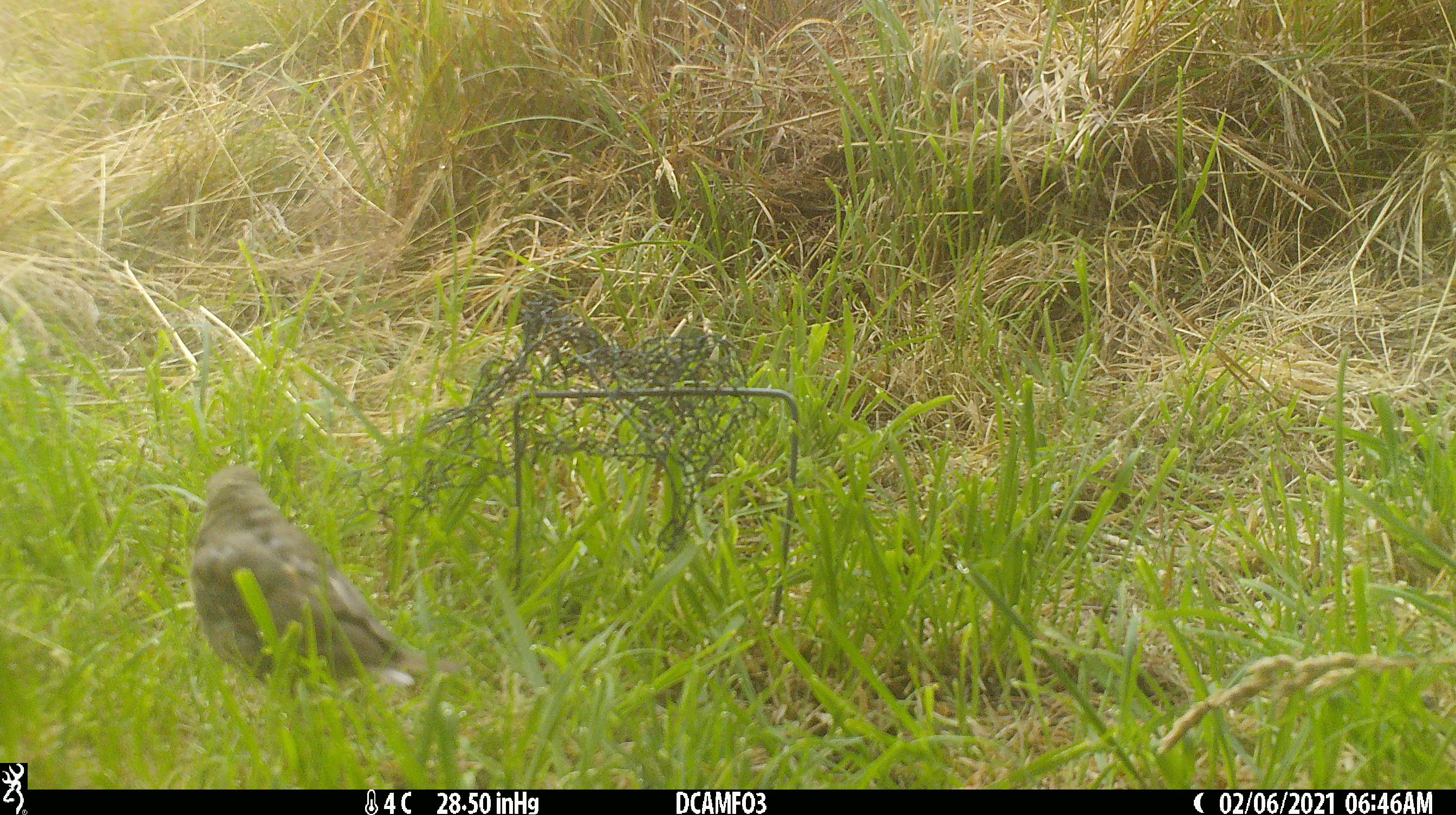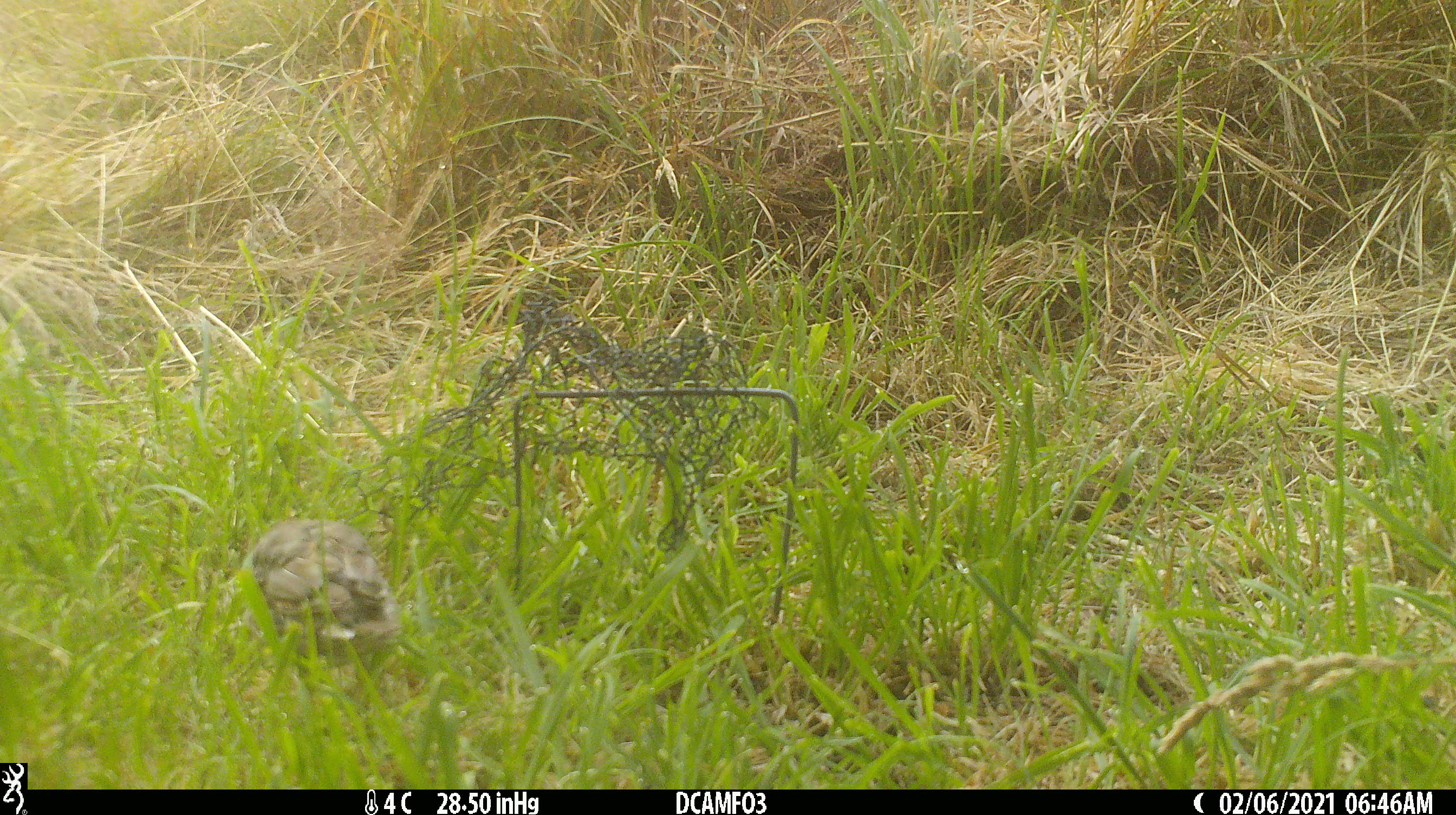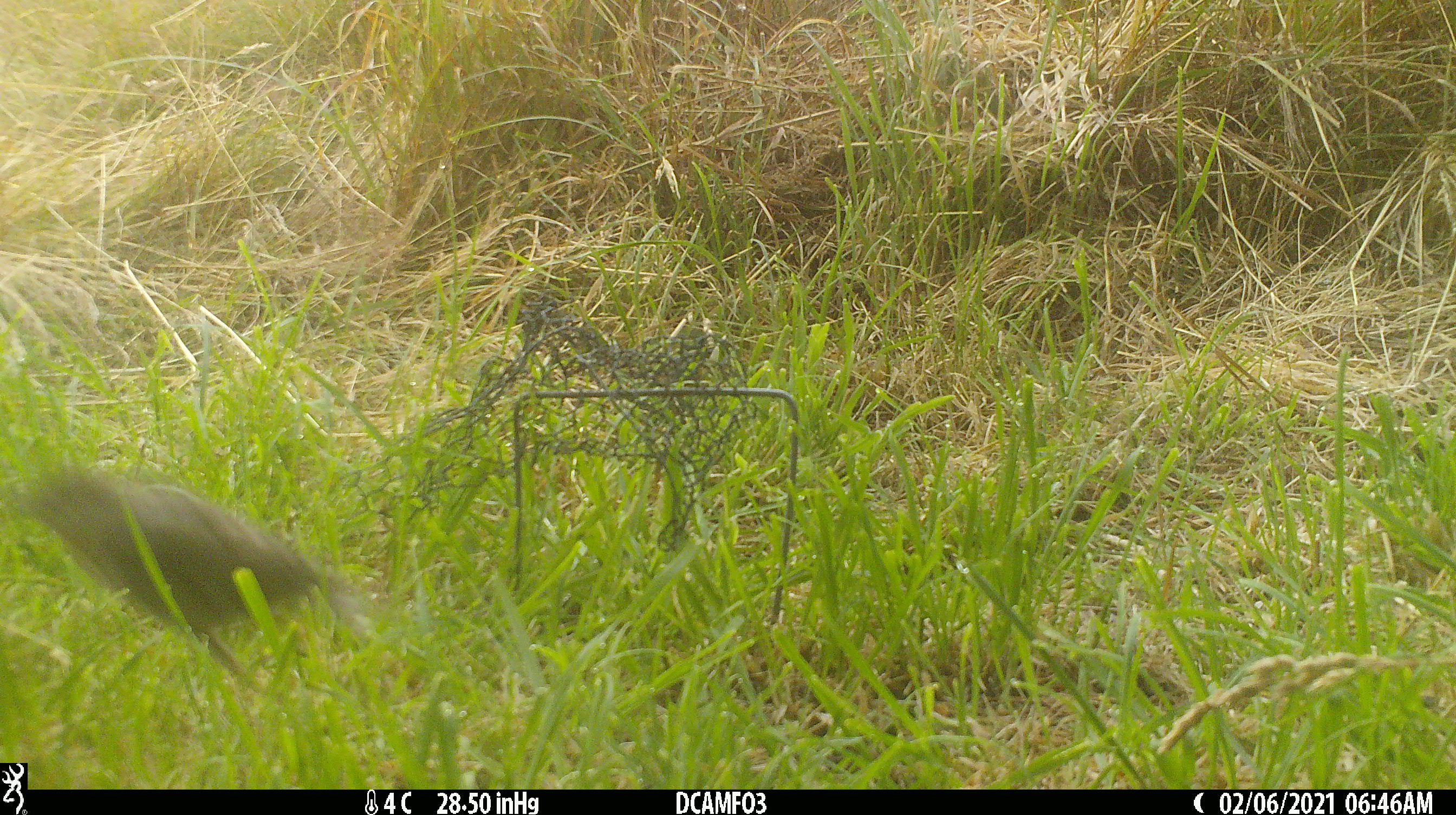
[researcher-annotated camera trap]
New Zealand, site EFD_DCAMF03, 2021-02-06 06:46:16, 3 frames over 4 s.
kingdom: Animalia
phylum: Chordata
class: Aves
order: Passeriformes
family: Turdidae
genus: Turdus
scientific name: Turdus philomelos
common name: song thrush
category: thrush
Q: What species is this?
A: Thrush (song thrush) (Turdus philomelos).